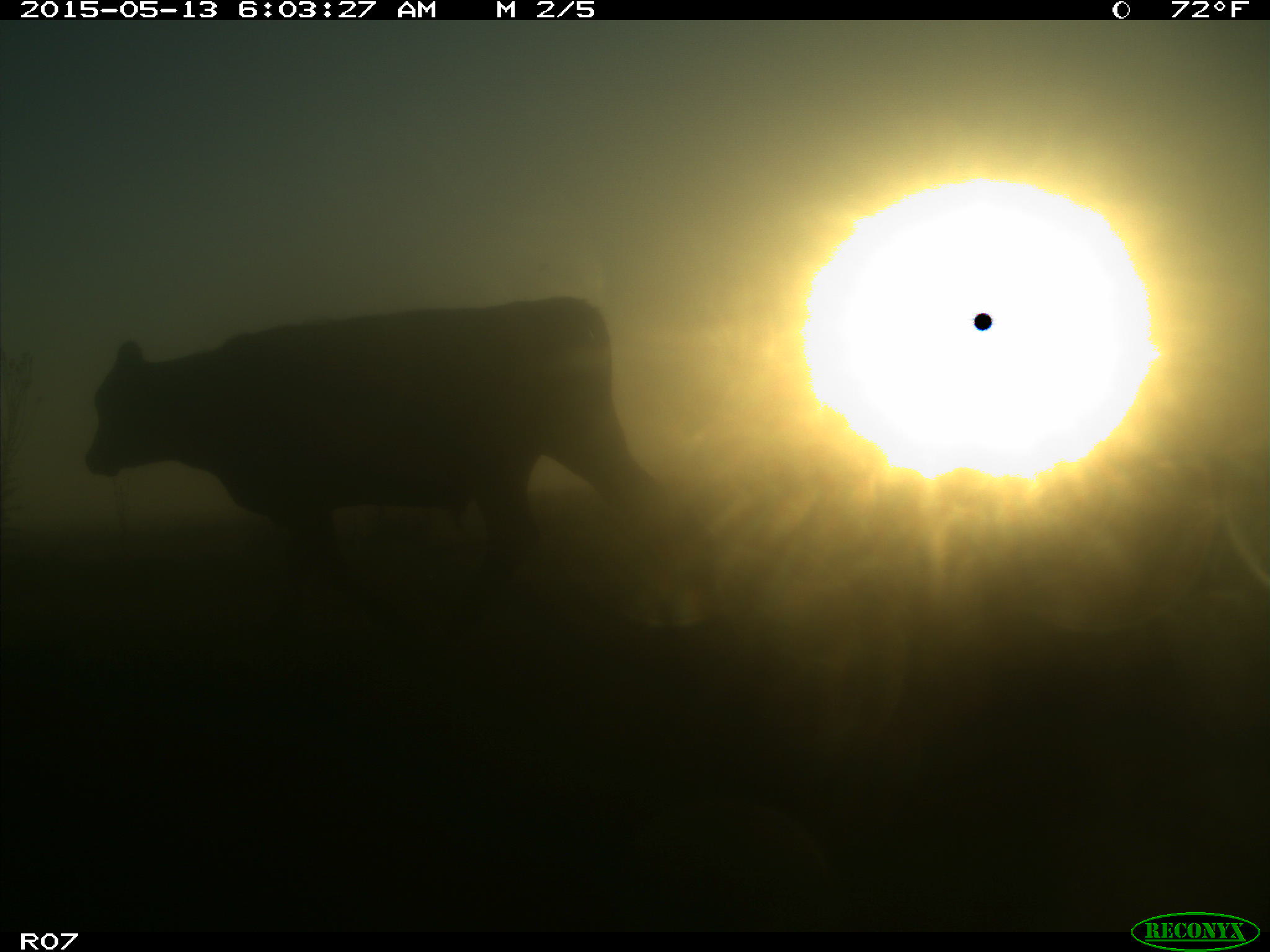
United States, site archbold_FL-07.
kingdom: Animalia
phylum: Chordata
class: Mammalia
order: Artiodactyla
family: Bovidae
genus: Bos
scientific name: Bos taurus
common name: domestic cow